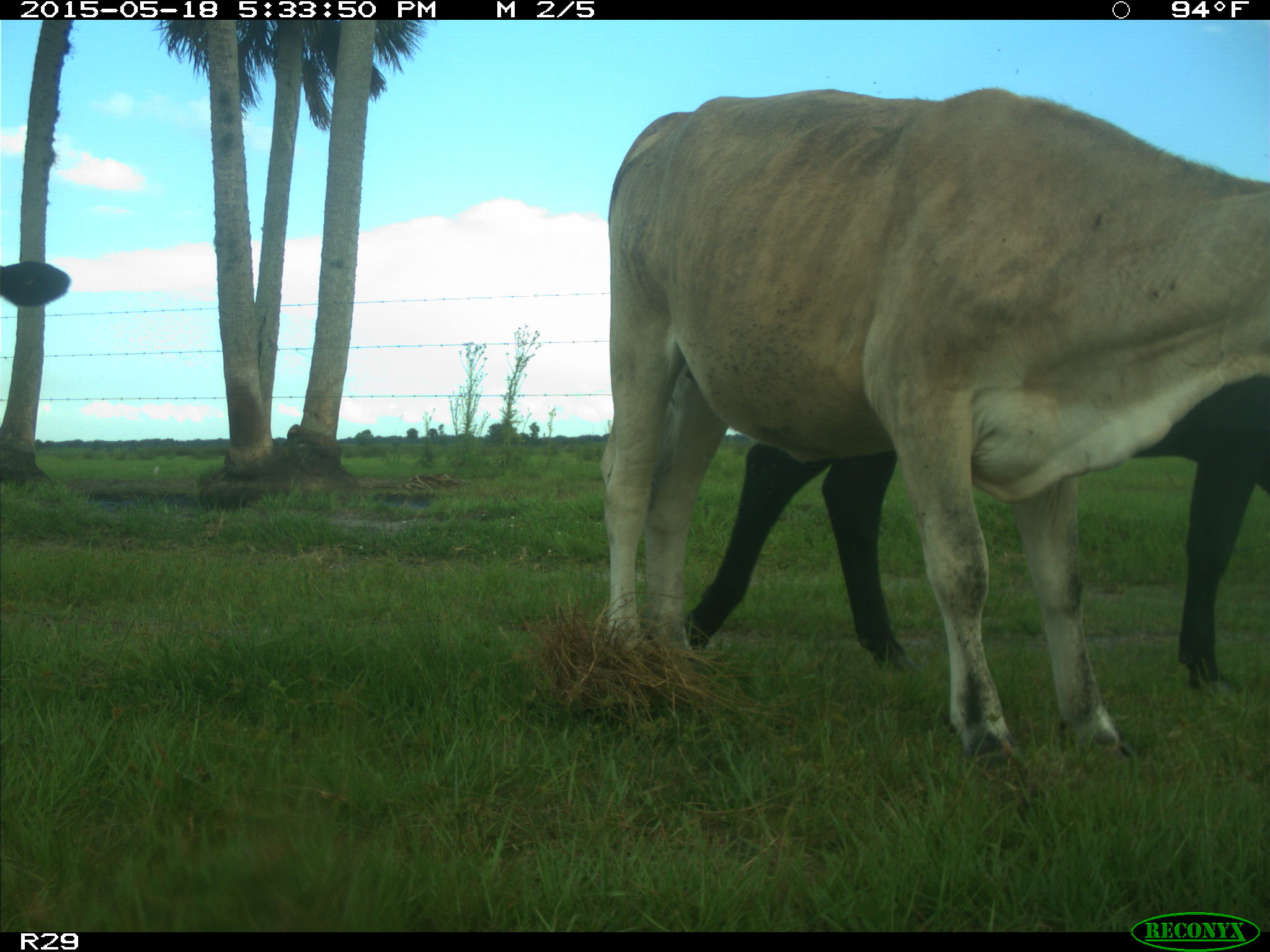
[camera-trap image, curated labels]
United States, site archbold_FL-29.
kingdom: Animalia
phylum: Chordata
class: Mammalia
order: Artiodactyla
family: Bovidae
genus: Bos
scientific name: Bos taurus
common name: domestic cow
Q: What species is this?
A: Bos taurus (domestic cow).